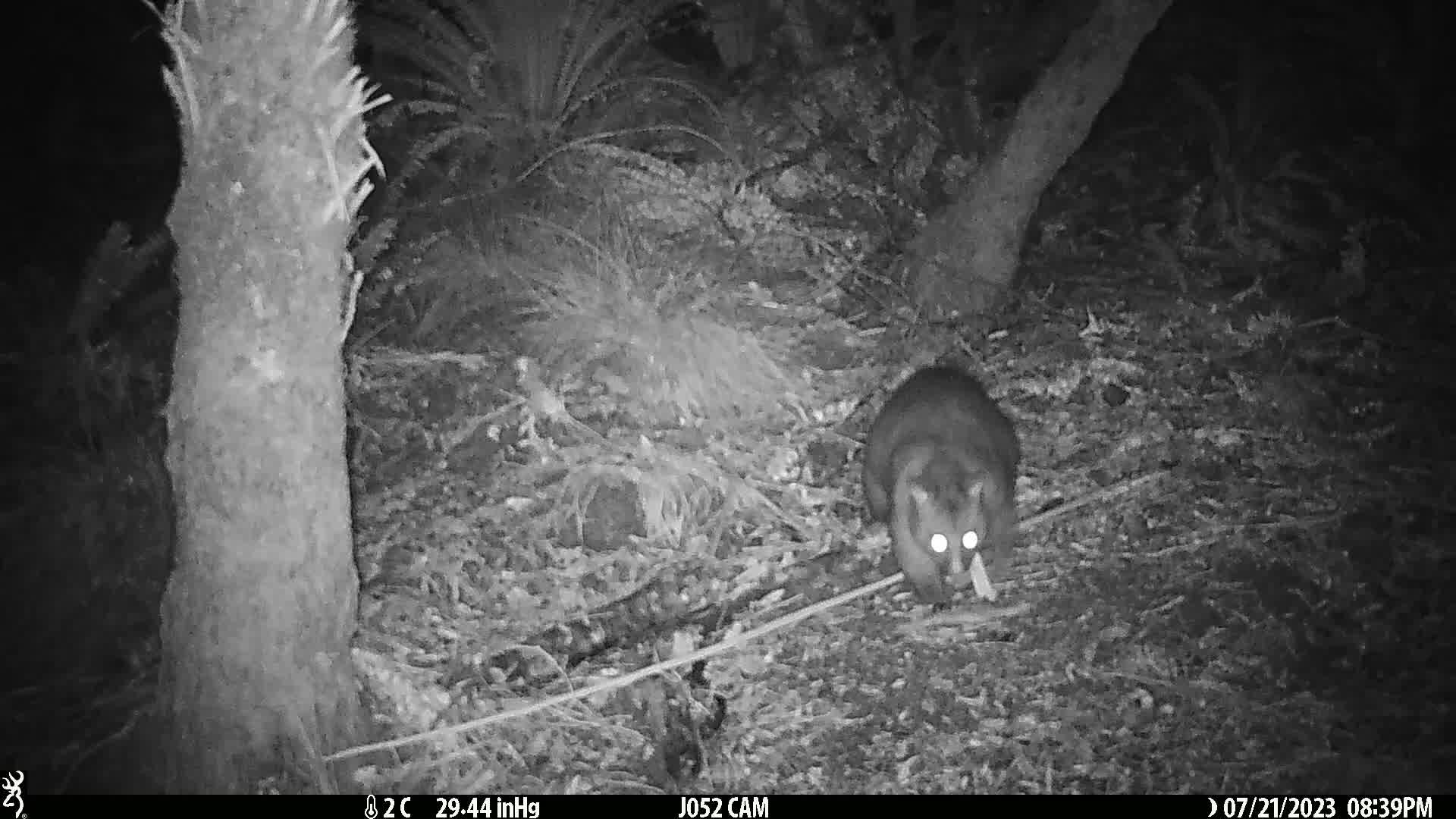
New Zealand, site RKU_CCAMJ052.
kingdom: Animalia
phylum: Chordata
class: Mammalia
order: Diprotodontia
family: Phalangeridae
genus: Trichosurus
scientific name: Trichosurus vulpecula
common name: common brushtail possum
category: possum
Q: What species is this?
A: Possum (common brushtail possum) (Trichosurus vulpecula).